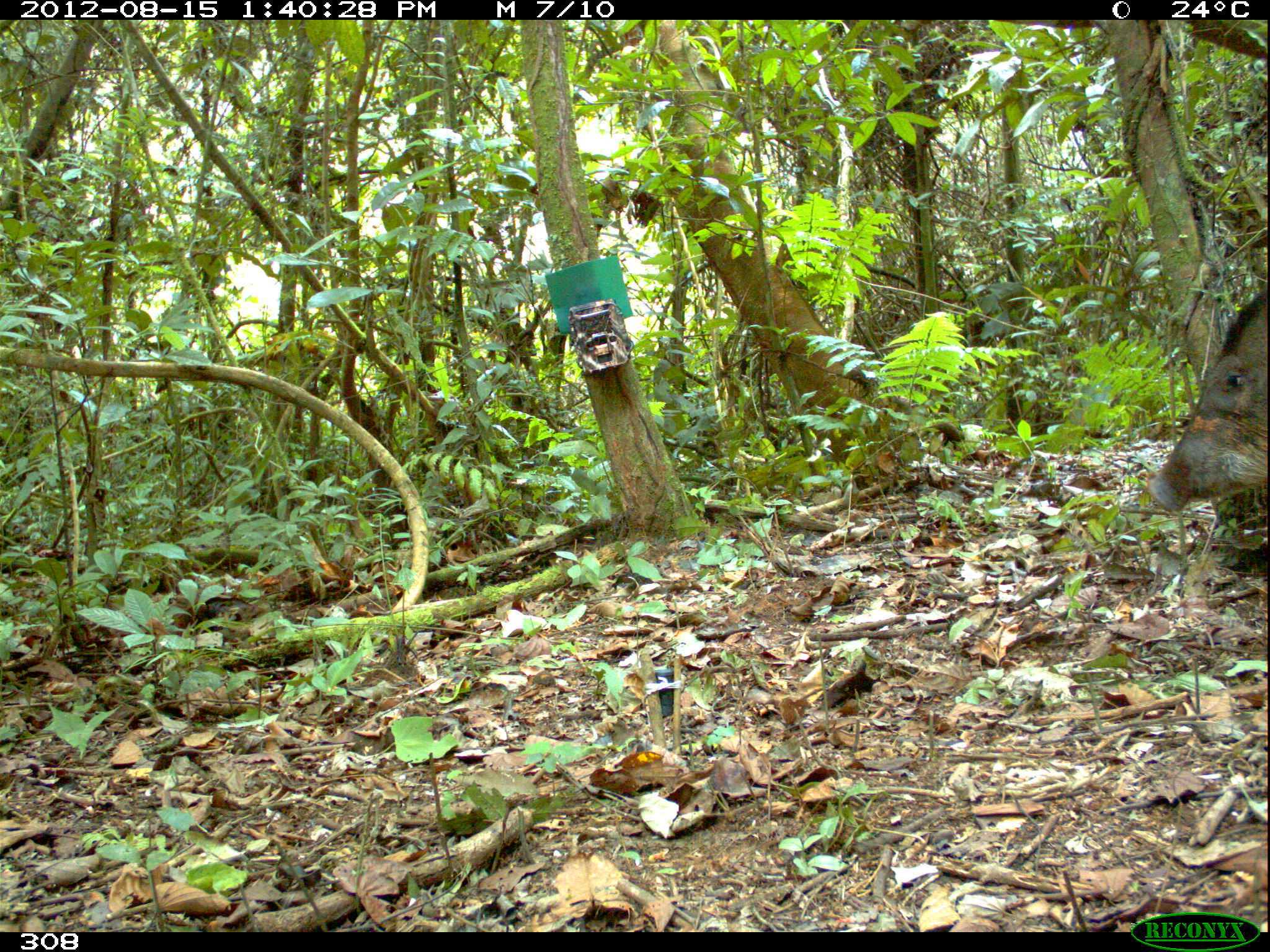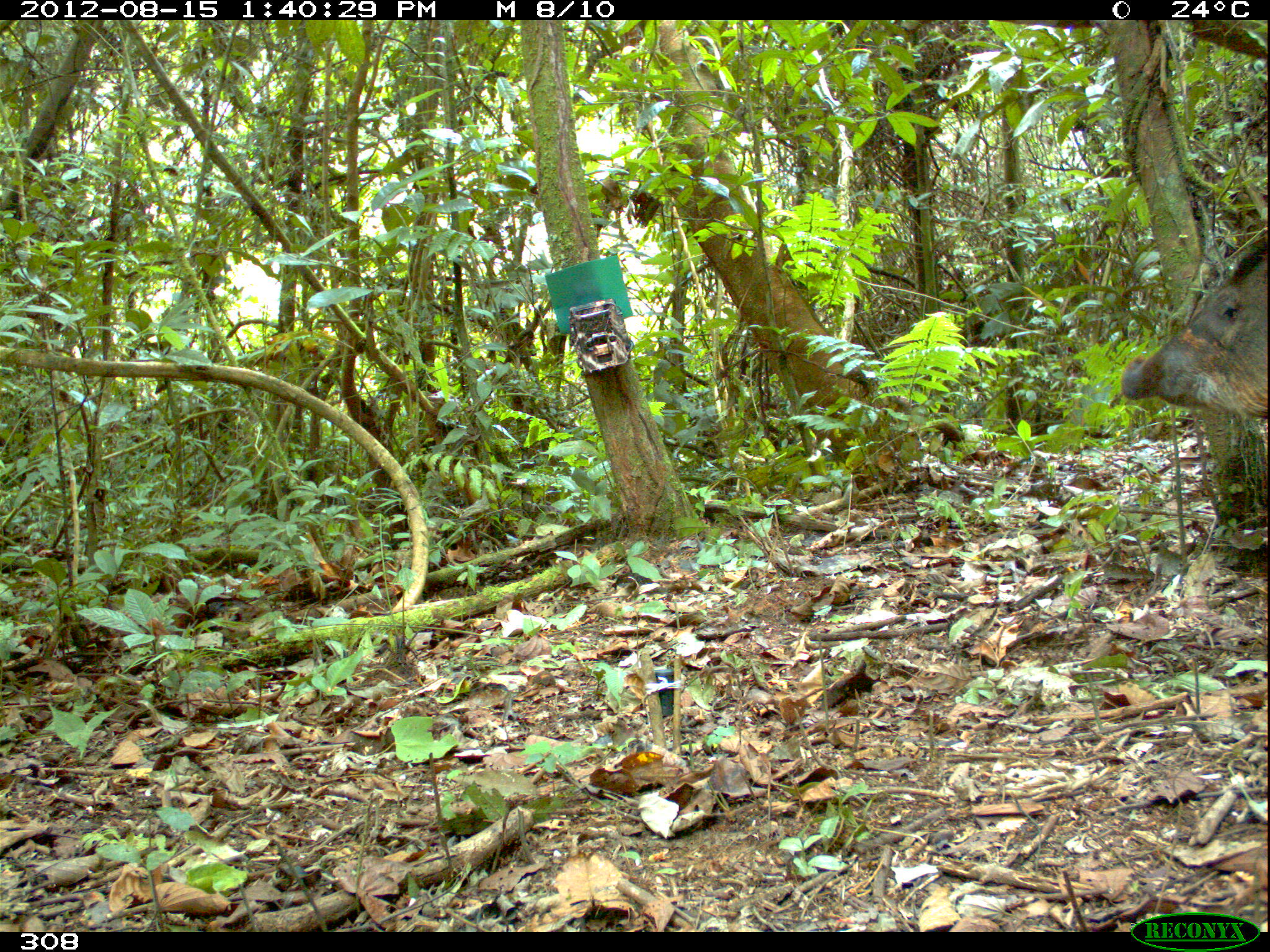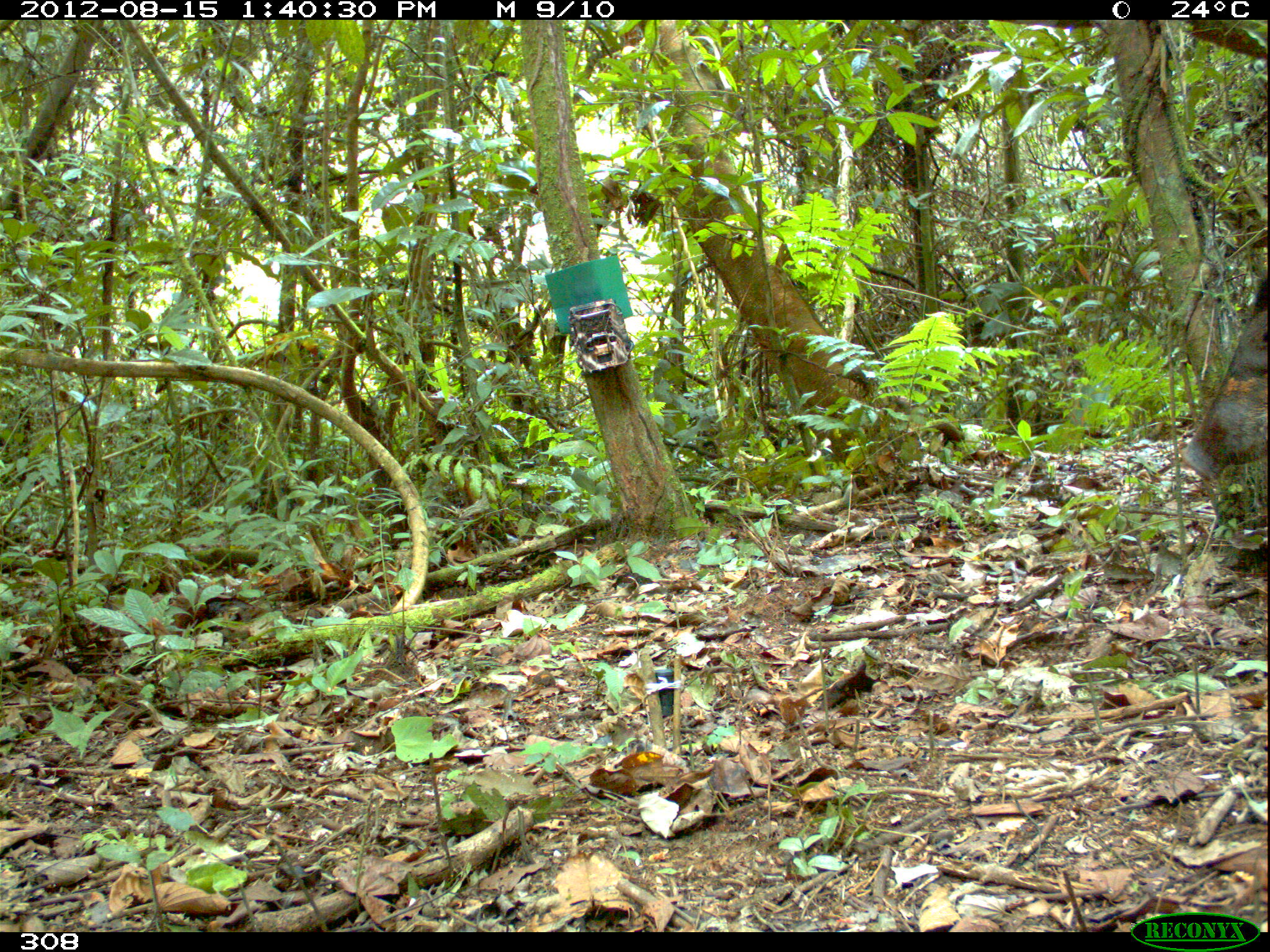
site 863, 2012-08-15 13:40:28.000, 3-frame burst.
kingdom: Animalia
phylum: Chordata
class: Mammalia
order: Artiodactyla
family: Tayassuidae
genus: Tayassu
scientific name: Tayassu pecari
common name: white-lipped peccary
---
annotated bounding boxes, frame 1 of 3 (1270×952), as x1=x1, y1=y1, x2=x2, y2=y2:
tayassu pecari: x1=1150, y1=285, x2=1270, y2=510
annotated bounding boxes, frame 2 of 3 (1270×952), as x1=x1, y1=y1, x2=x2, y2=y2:
tayassu pecari: x1=1118, y1=217, x2=1267, y2=504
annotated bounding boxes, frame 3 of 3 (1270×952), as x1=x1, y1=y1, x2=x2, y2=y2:
tayassu pecari: x1=1183, y1=279, x2=1268, y2=481